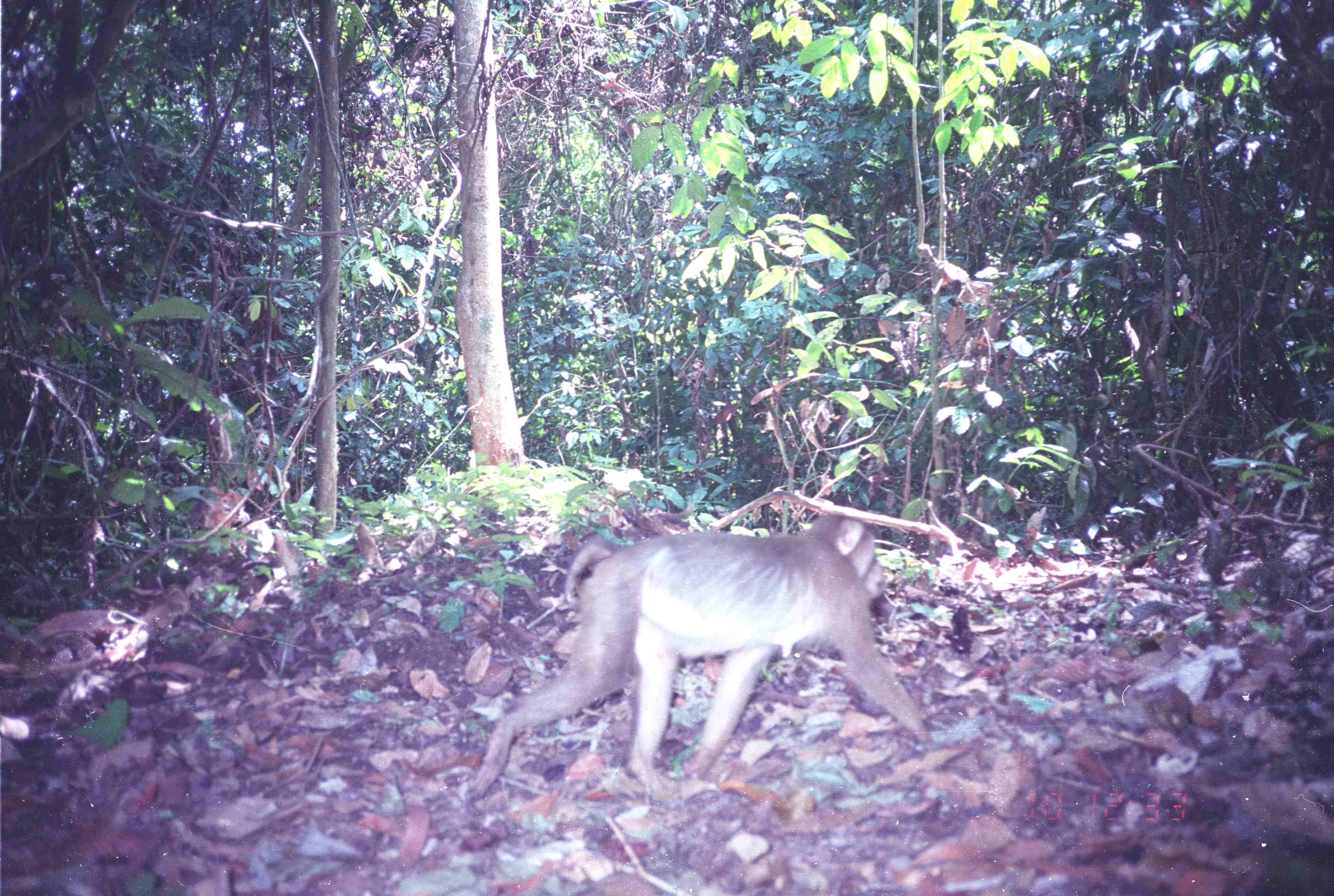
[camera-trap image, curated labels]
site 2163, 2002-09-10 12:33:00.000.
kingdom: Animalia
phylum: Chordata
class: Mammalia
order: Primates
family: Cercopithecidae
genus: Macaca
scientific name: Macaca nemestrina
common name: southern pig-tailed macaque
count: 1